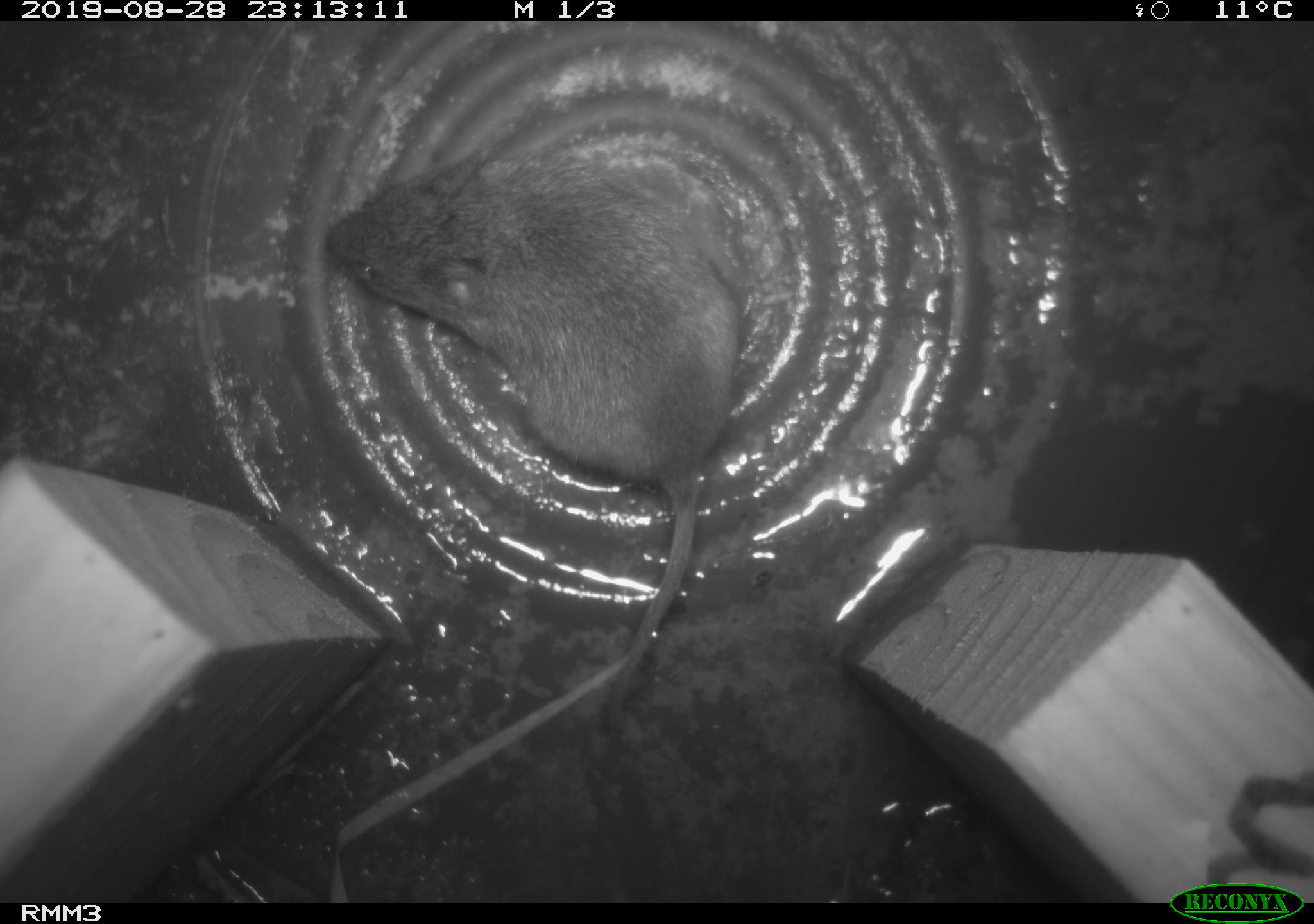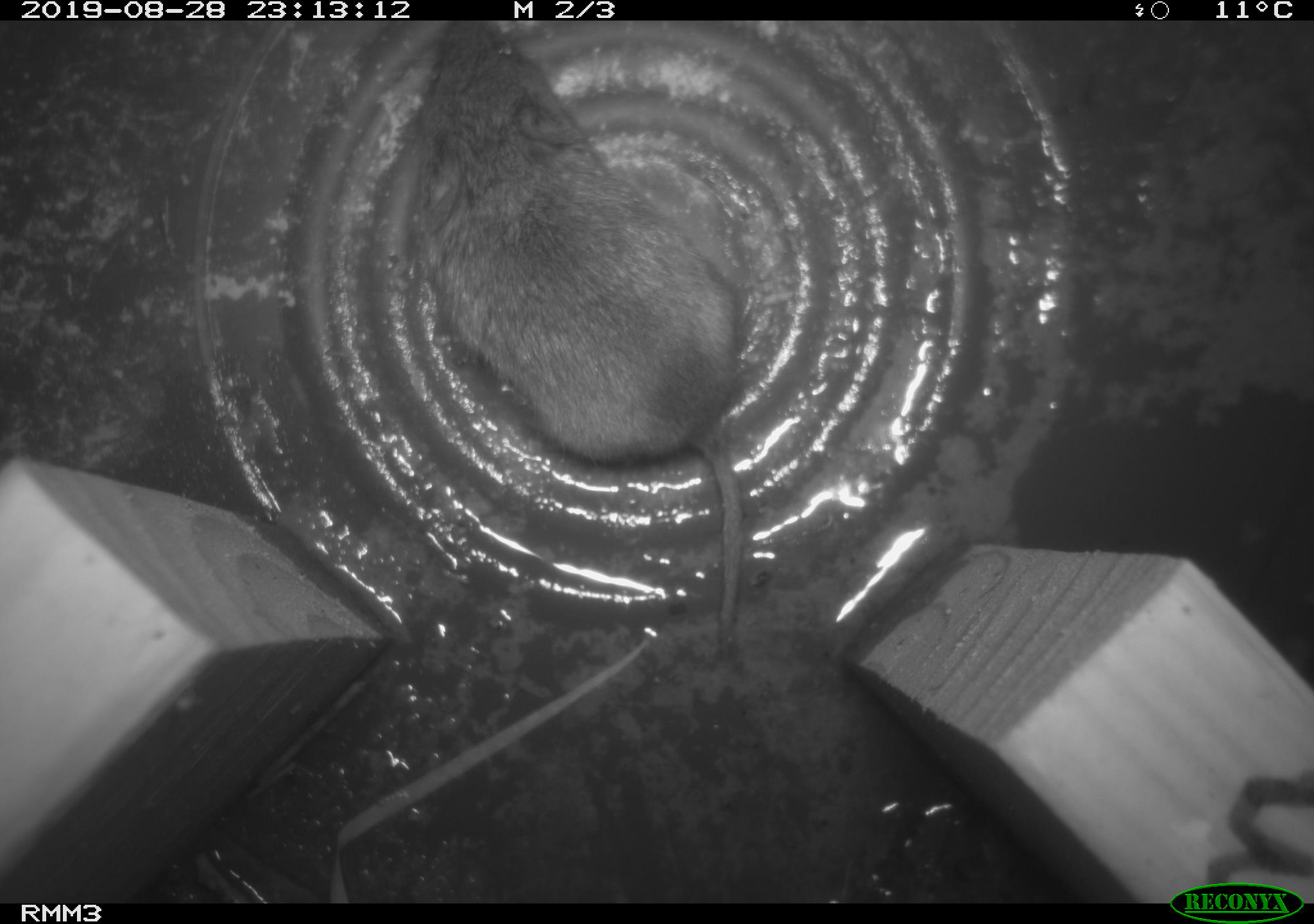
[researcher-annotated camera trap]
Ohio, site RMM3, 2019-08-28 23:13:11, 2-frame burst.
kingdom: Animalia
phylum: Chordata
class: Mammalia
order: Rodentia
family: Cricetidae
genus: Microtus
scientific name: Microtus pennsylvanicus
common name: meadow vole